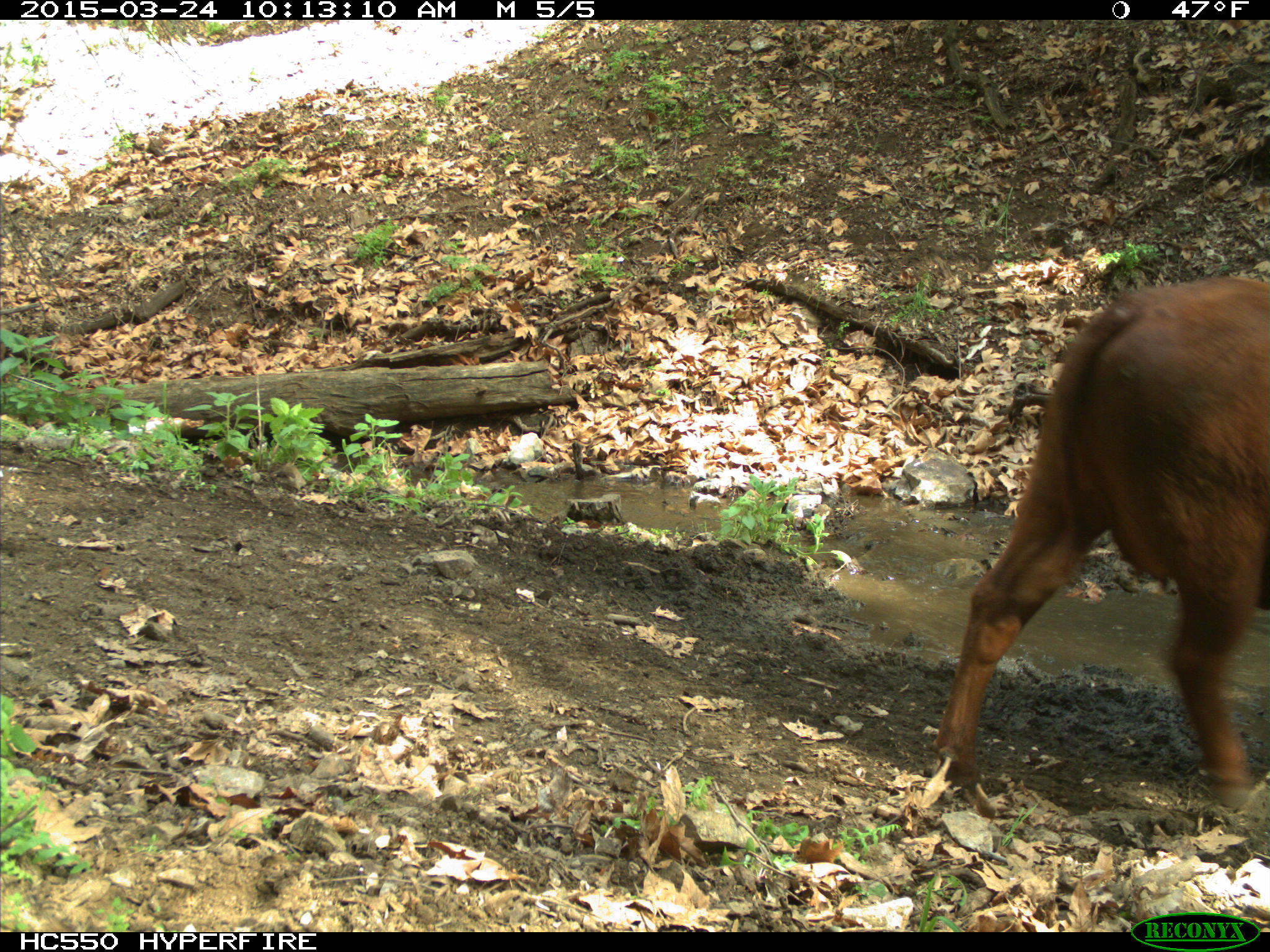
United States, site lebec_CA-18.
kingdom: Animalia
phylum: Chordata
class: Mammalia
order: Artiodactyla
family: Bovidae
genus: Bos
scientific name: Bos taurus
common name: domestic cow